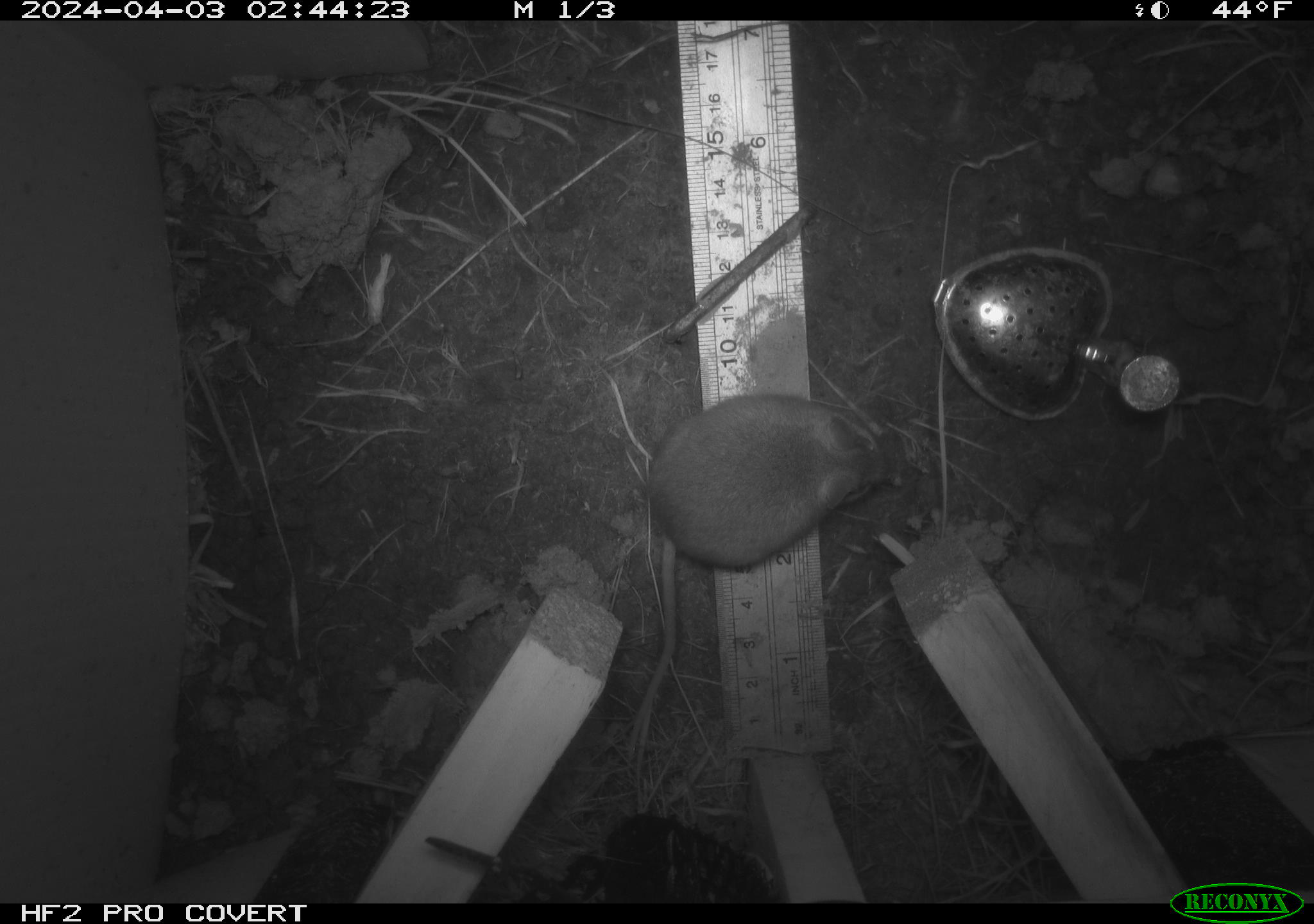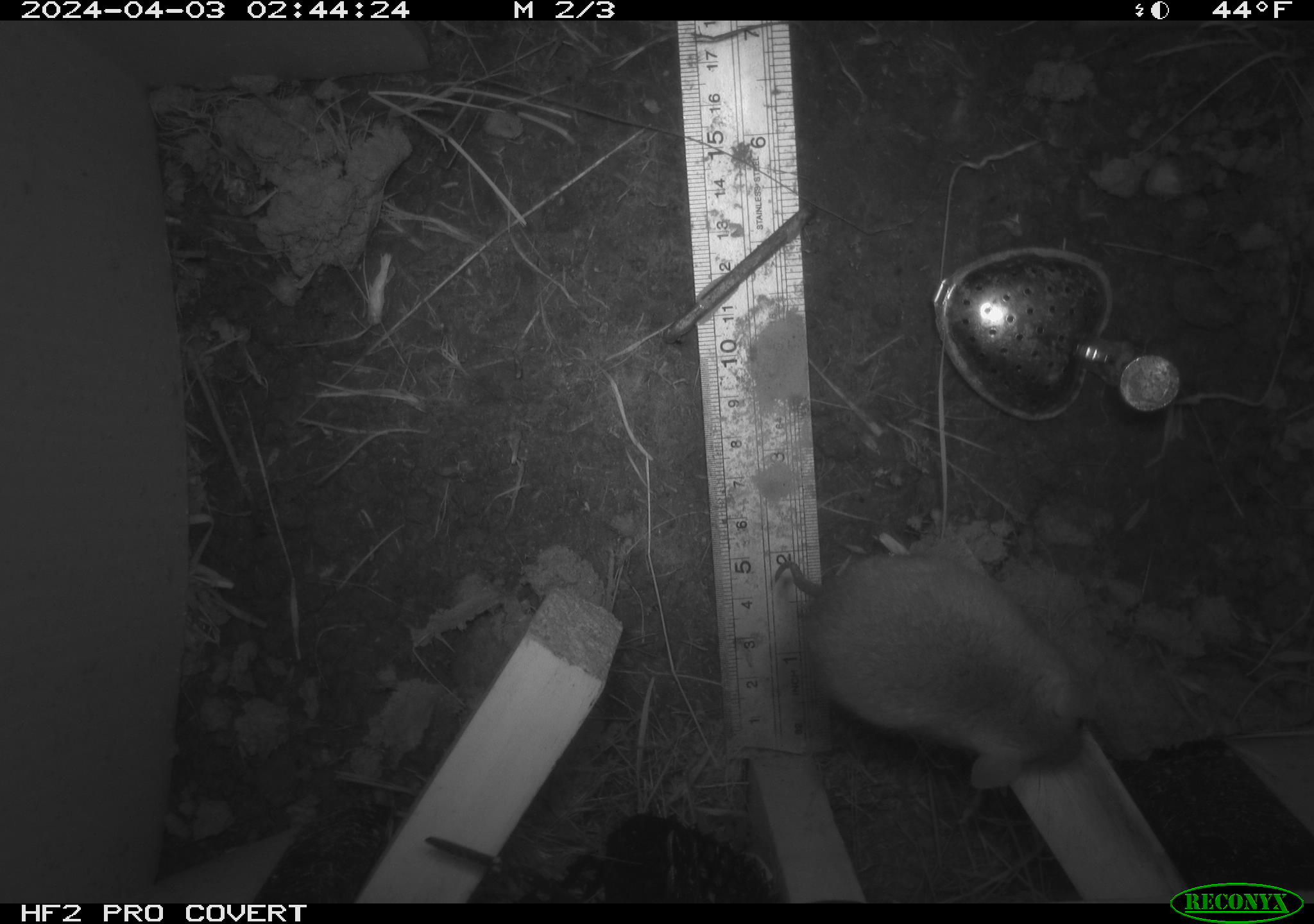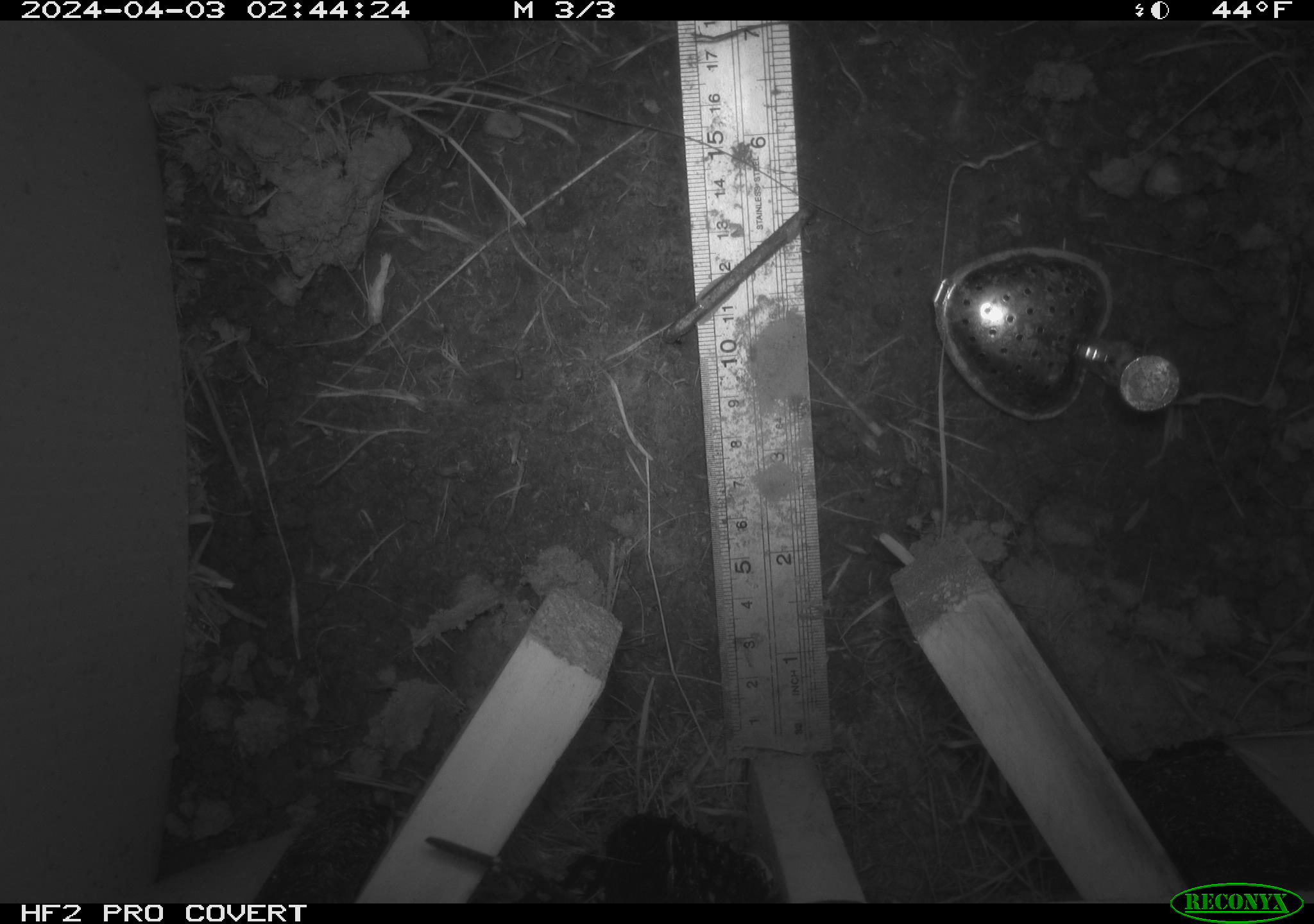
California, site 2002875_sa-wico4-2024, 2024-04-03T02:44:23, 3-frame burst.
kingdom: Animalia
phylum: Chordata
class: Mammalia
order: Rodentia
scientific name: Rodentia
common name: rodent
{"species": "rodent (Rodentia)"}